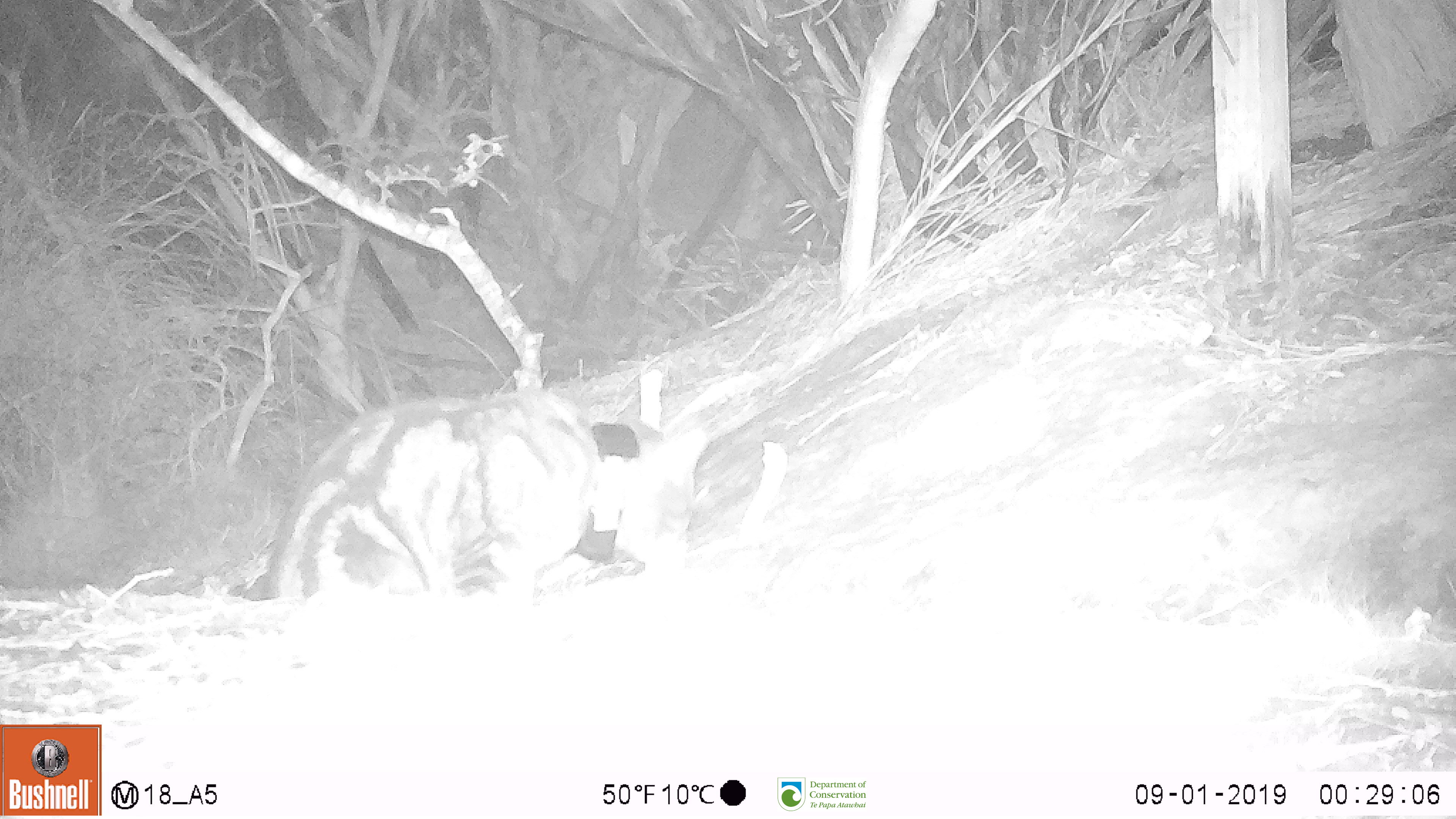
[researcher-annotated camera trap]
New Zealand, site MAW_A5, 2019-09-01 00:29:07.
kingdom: Animalia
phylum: Chordata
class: Mammalia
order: Carnivora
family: Felidae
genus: Felis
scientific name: Felis catus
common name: domestic cat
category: cat